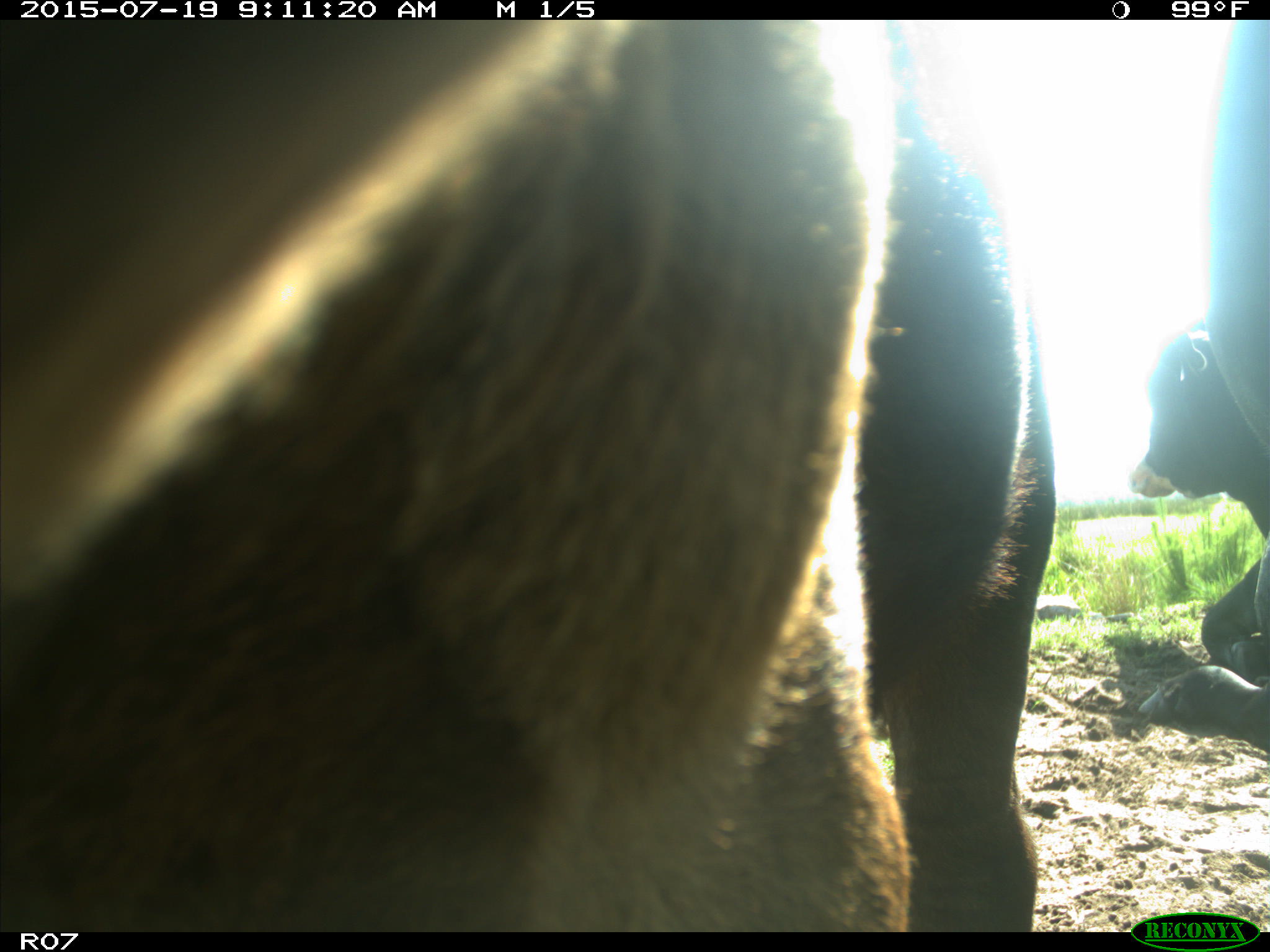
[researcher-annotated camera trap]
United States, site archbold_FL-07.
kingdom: Animalia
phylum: Chordata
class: Mammalia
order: Artiodactyla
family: Bovidae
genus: Bos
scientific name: Bos taurus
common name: domestic cow